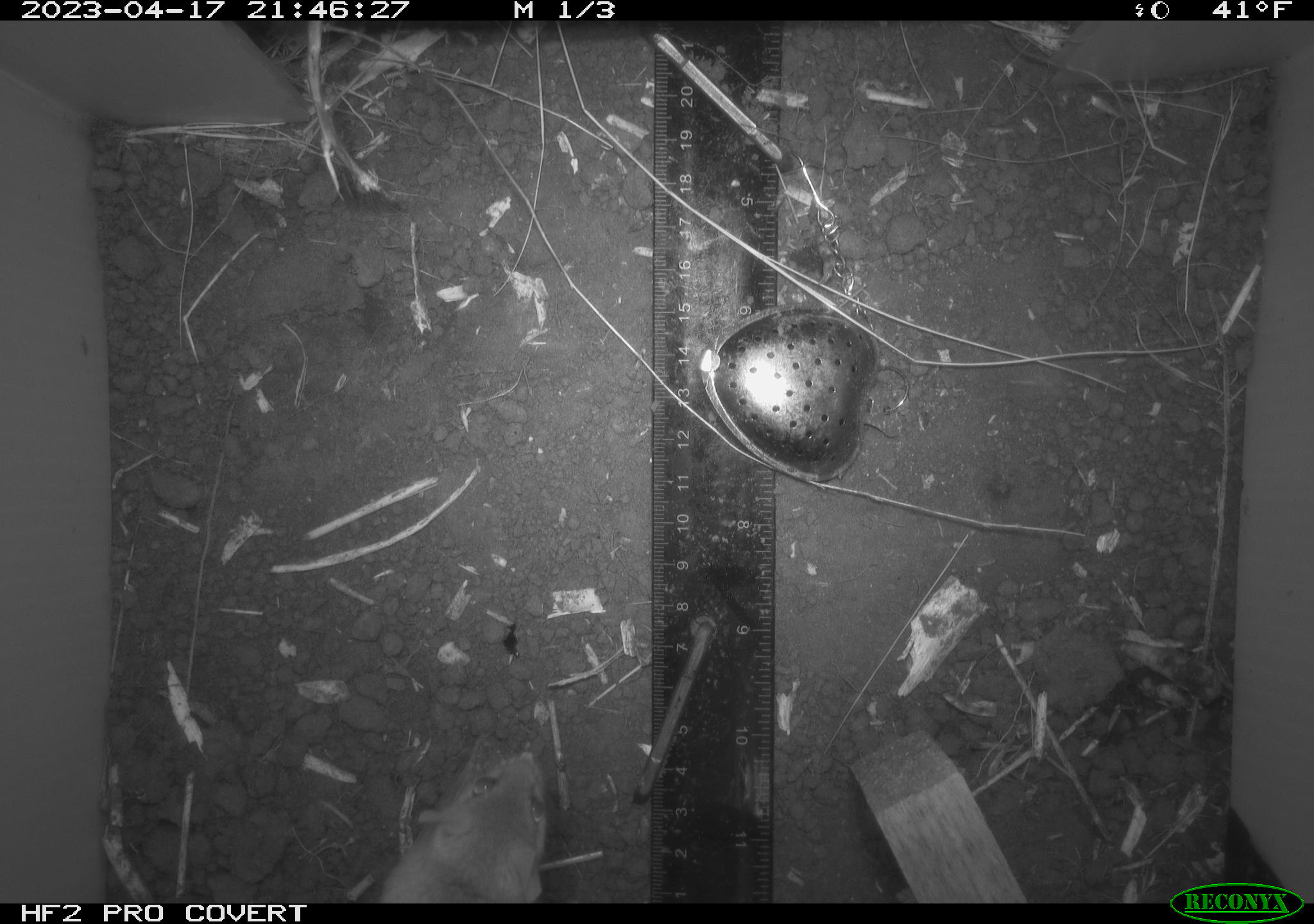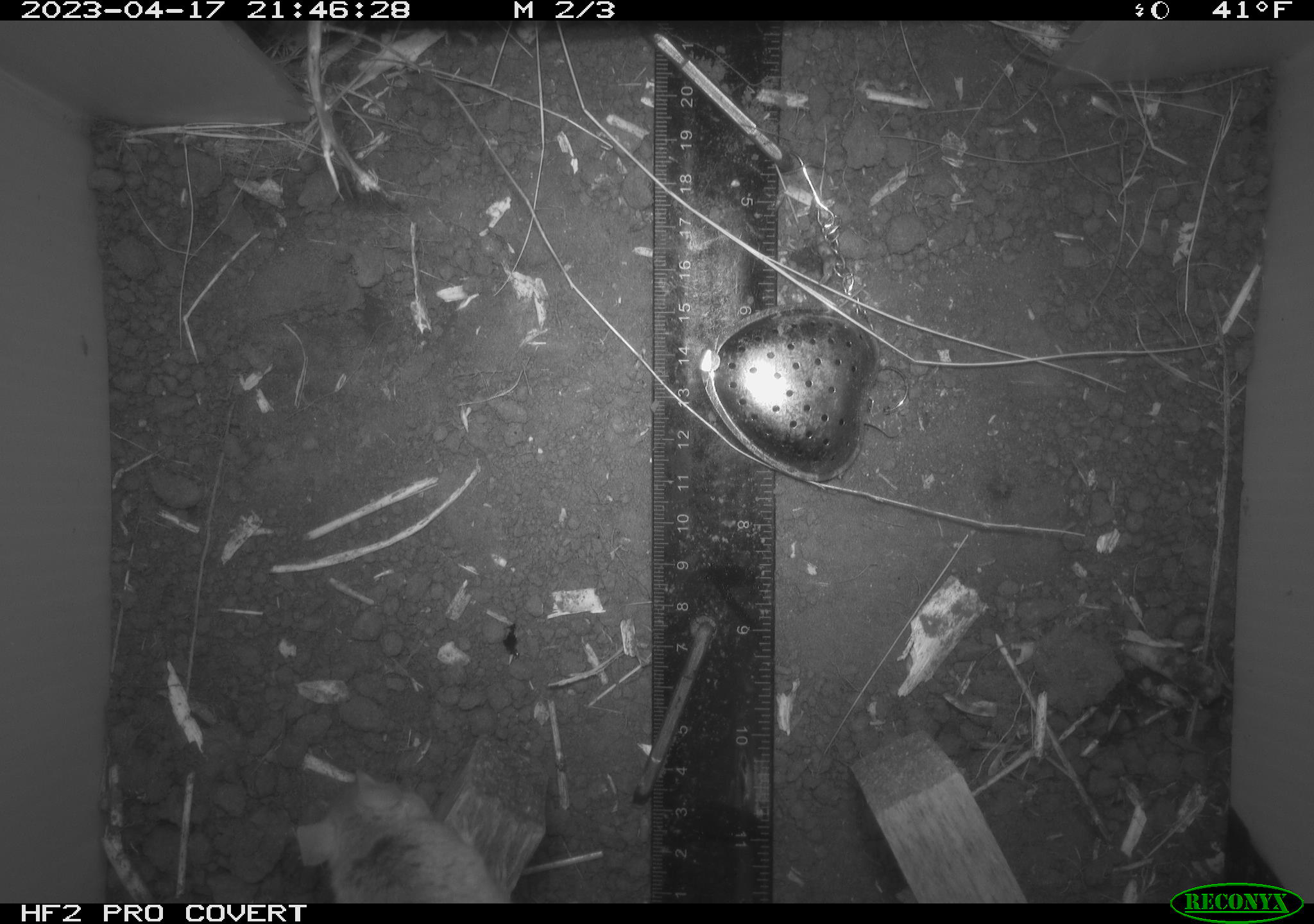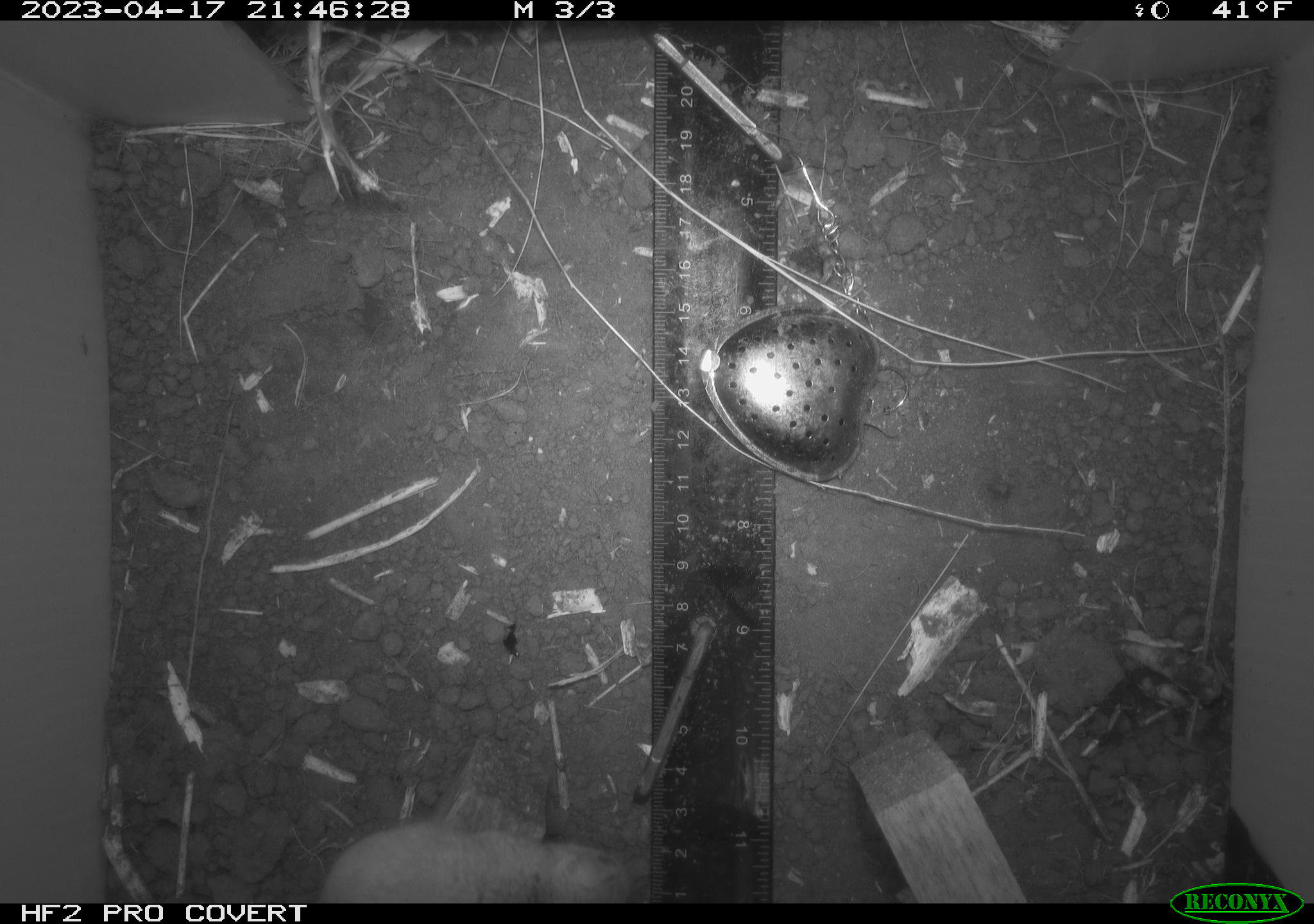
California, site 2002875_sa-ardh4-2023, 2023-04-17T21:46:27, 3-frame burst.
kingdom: Animalia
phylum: Chordata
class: Mammalia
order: Rodentia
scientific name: Rodentia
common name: mouse species